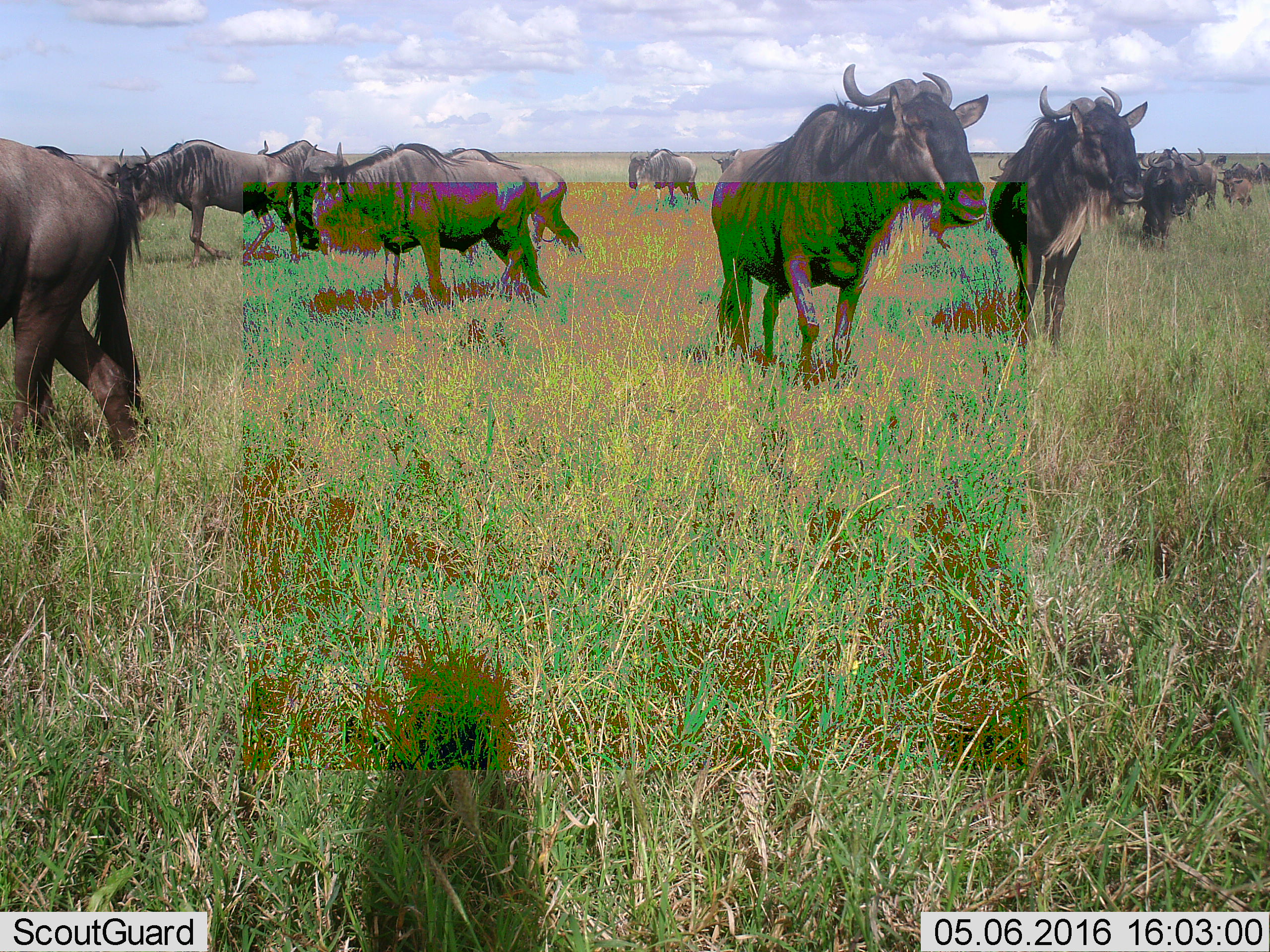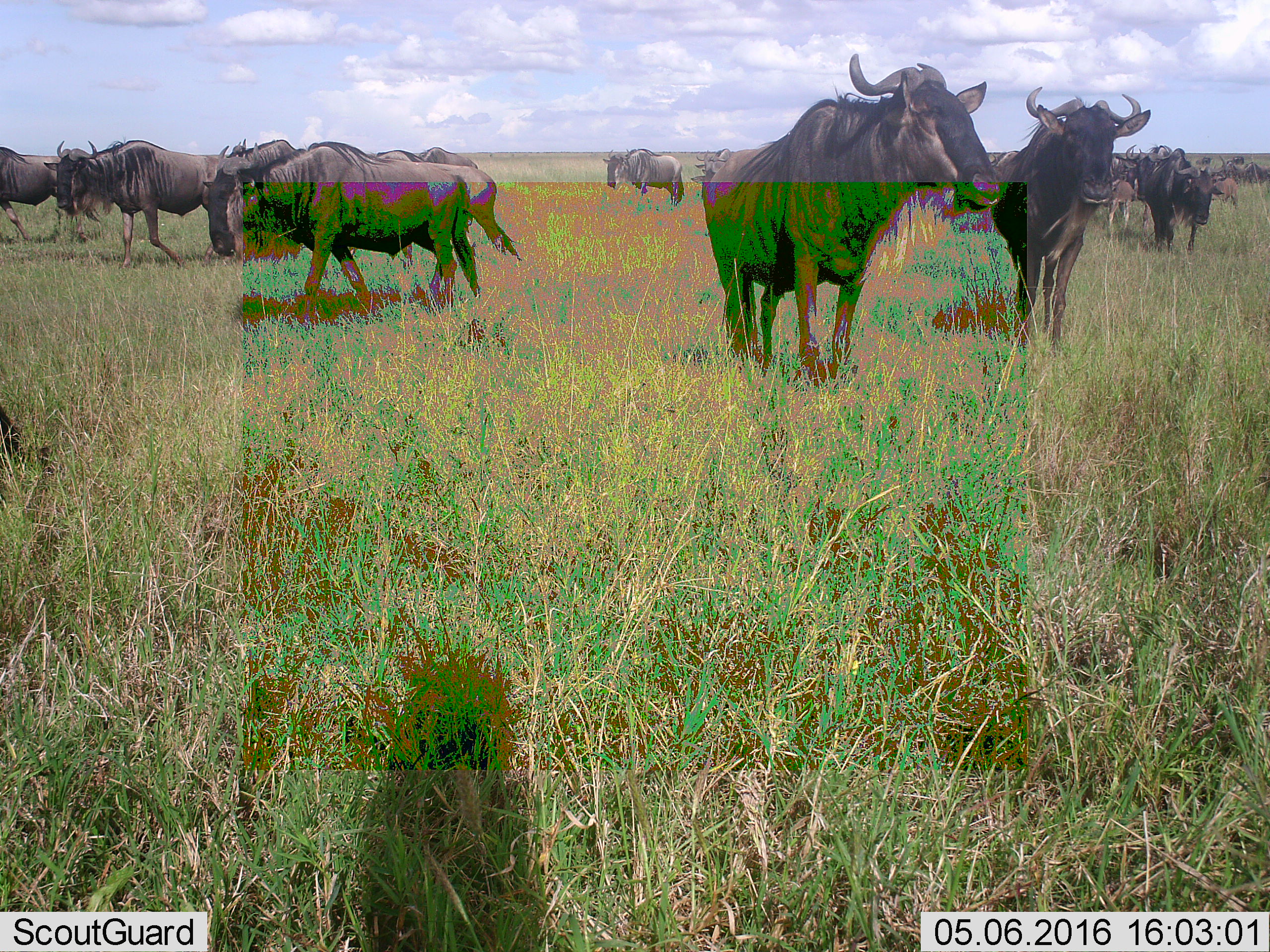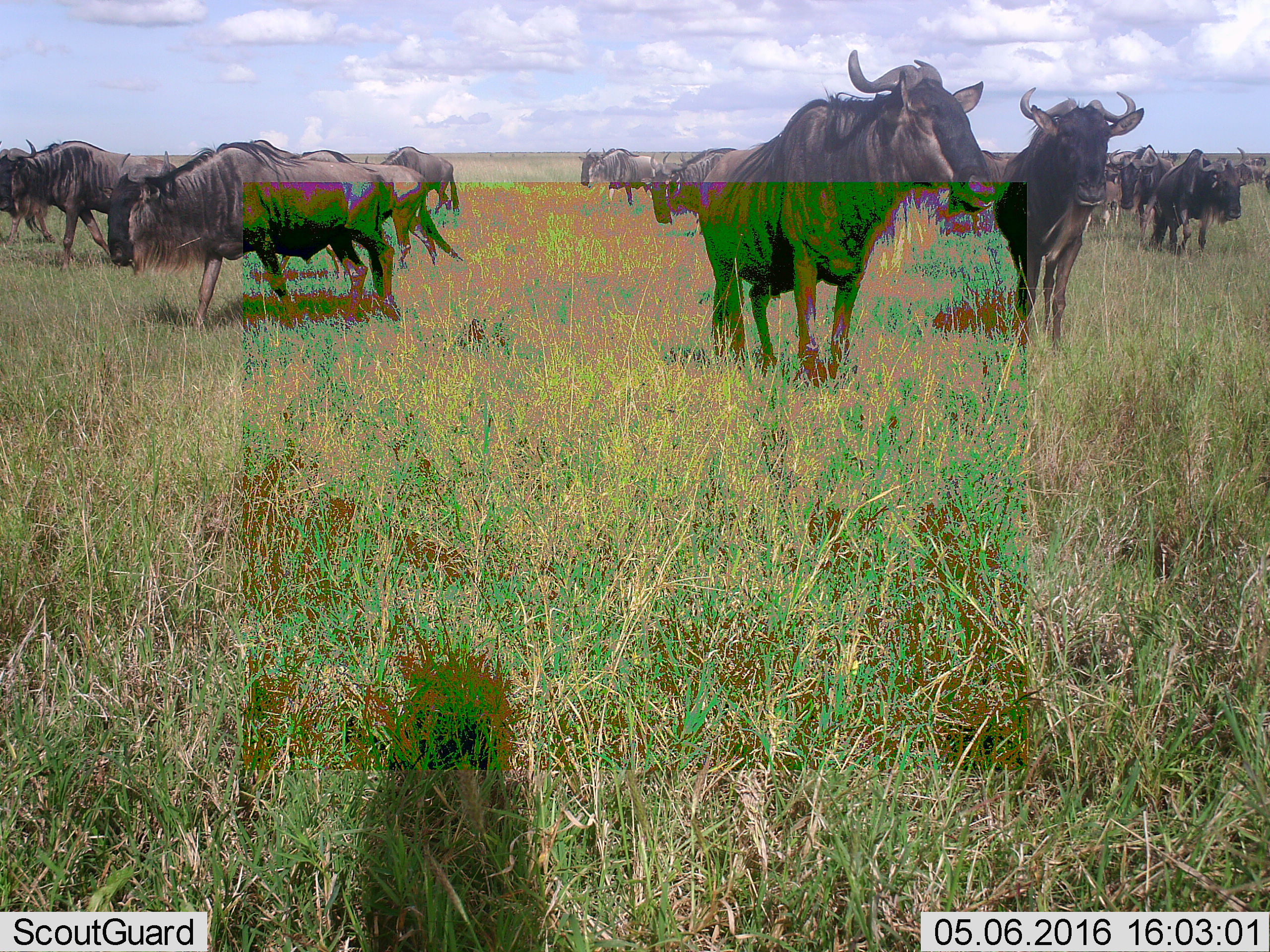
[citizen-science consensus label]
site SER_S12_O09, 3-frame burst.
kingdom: Animalia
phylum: Chordata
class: Mammalia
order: Artiodactyla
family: Bovidae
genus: Connochaetes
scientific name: Connochaetes taurinus taurinus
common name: blue wildebeest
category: wildebeestblue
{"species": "wildebeestblue (blue wildebeest) (Connochaetes taurinus taurinus)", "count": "11-50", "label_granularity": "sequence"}